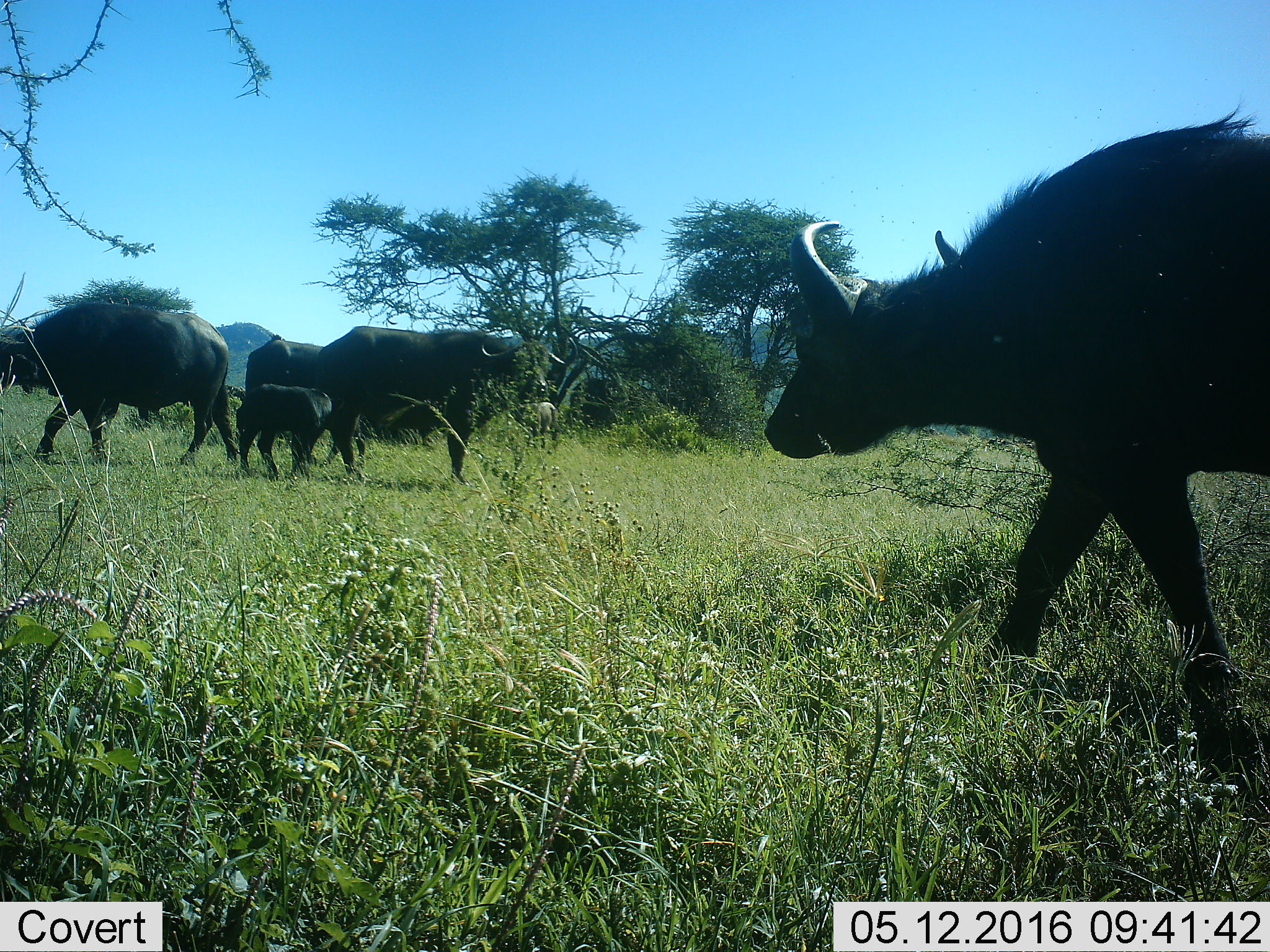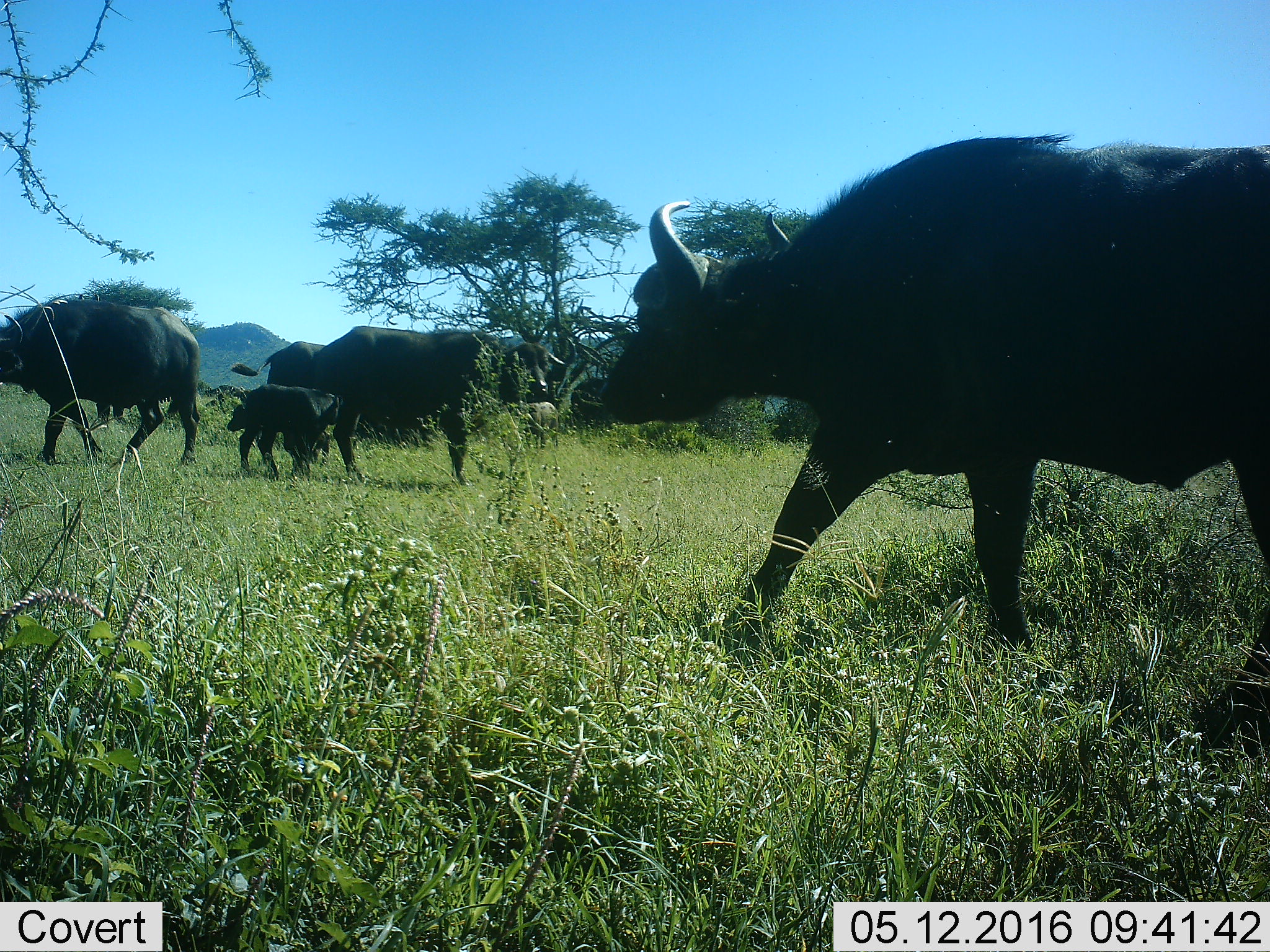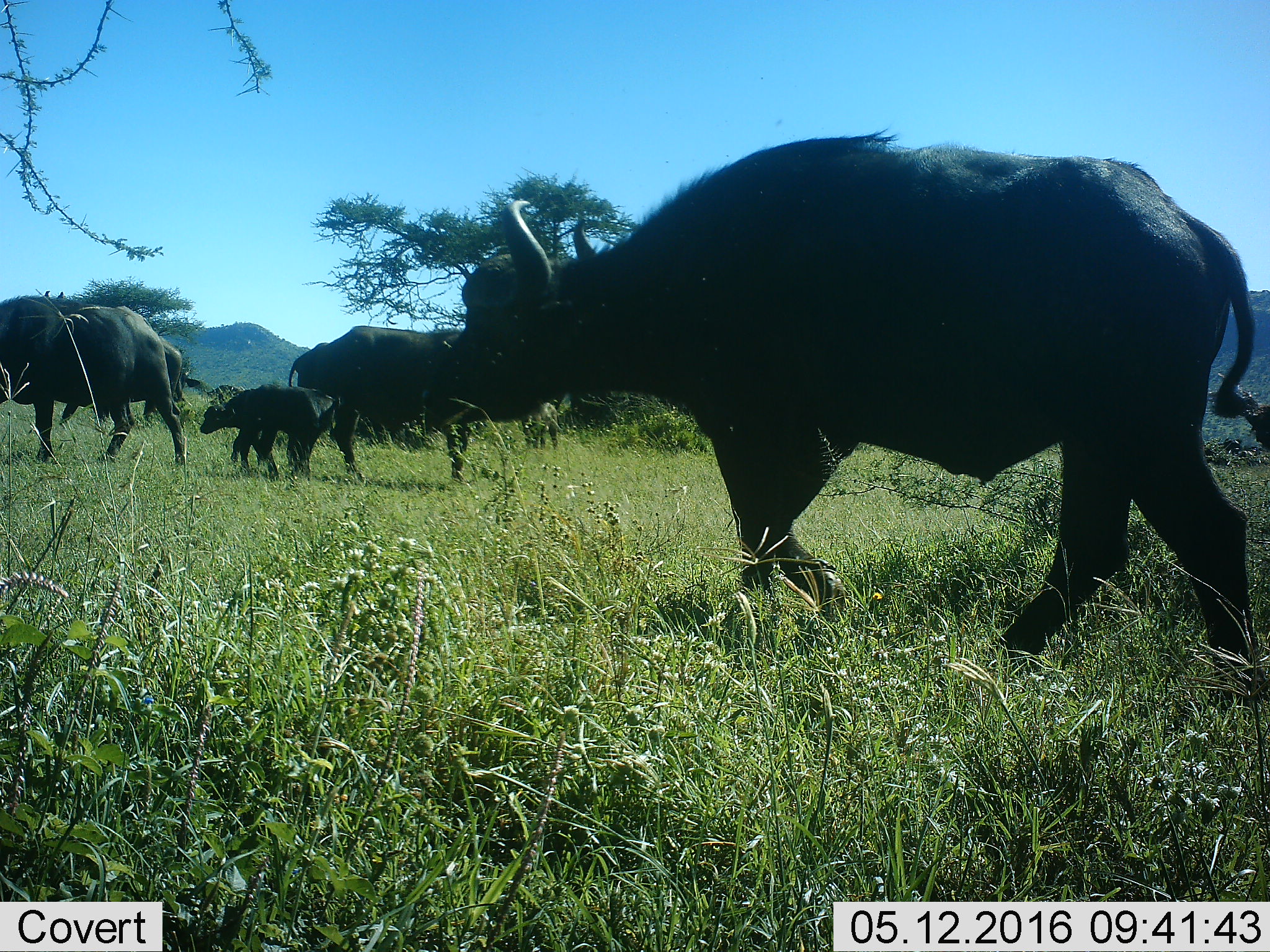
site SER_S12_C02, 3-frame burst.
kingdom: Animalia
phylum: Chordata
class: Mammalia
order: Artiodactyla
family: Bovidae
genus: Syncerus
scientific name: Syncerus caffer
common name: african buffalo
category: buffalo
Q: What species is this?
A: Buffalo (african buffalo) (Syncerus caffer).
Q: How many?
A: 6.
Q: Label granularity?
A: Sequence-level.